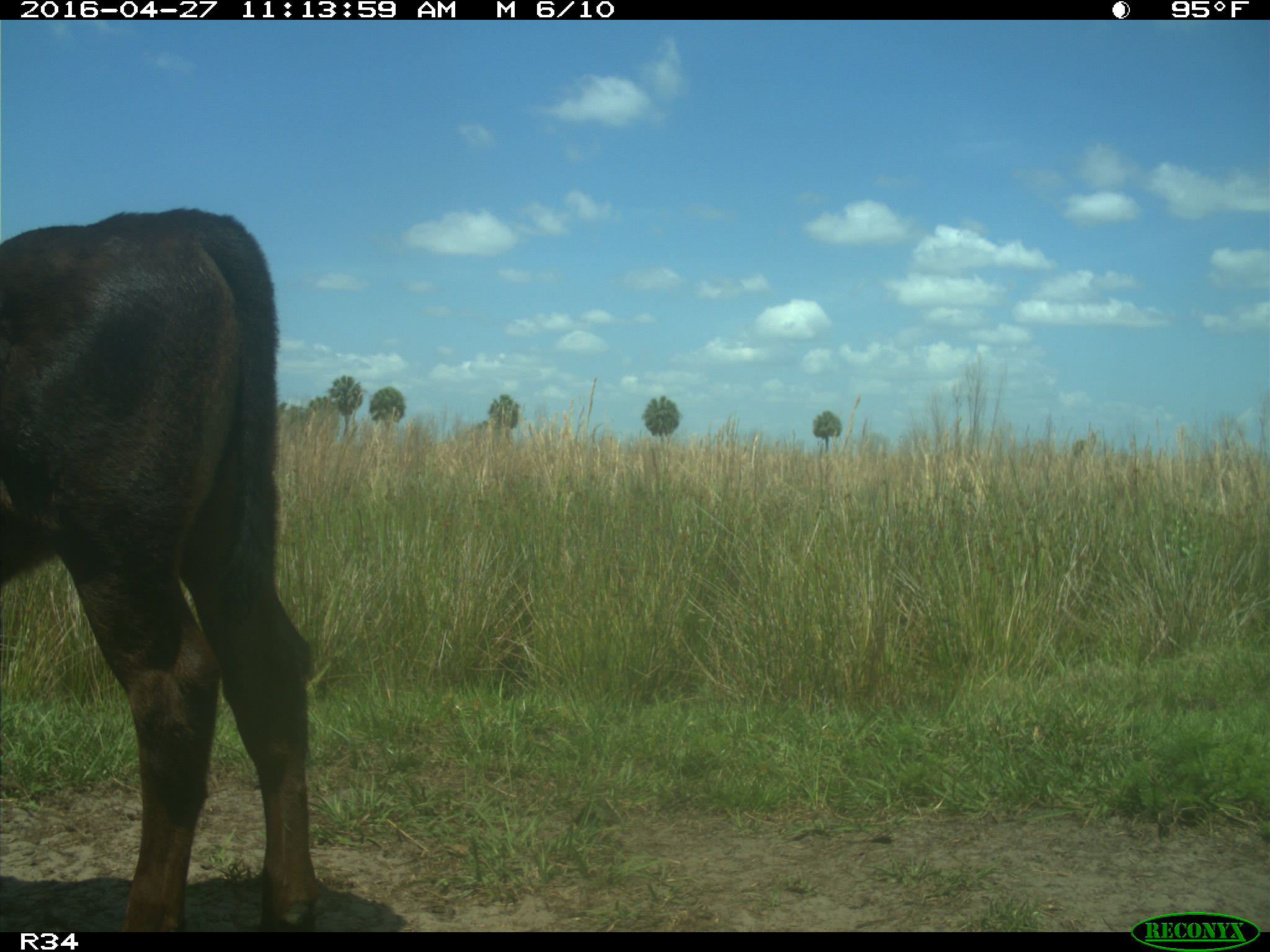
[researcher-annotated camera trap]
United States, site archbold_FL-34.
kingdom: Animalia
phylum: Chordata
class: Mammalia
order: Artiodactyla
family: Bovidae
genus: Bos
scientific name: Bos taurus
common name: domestic cow